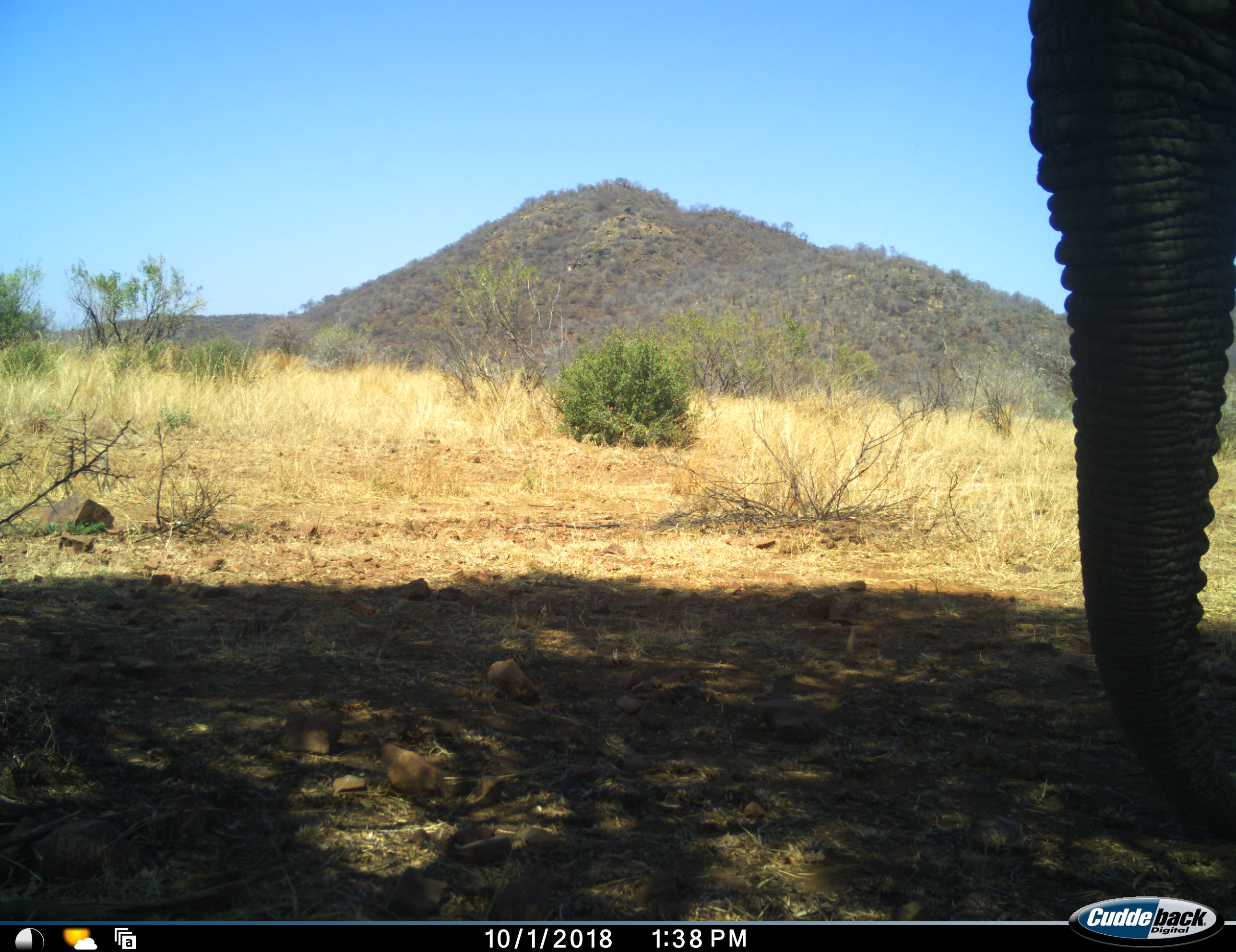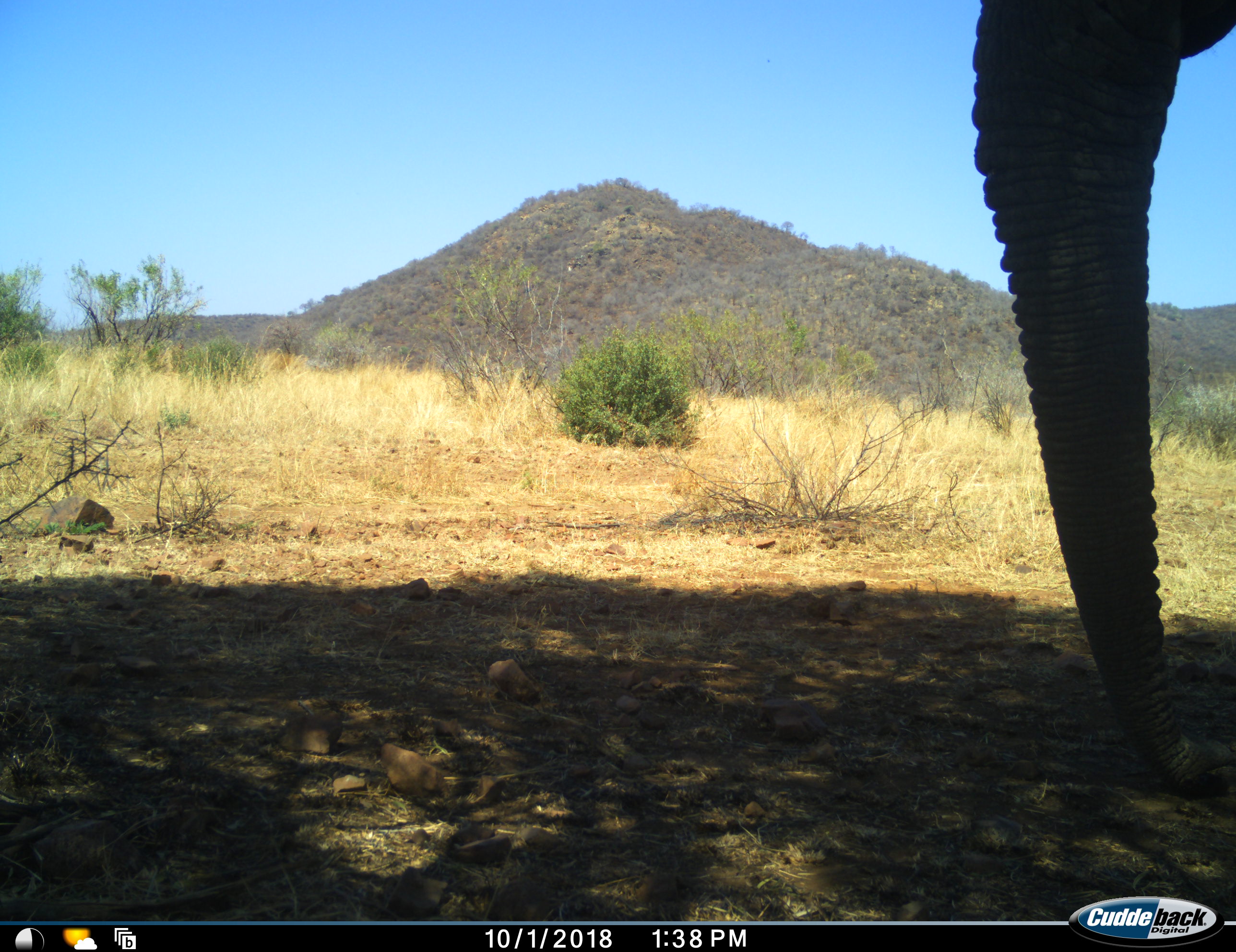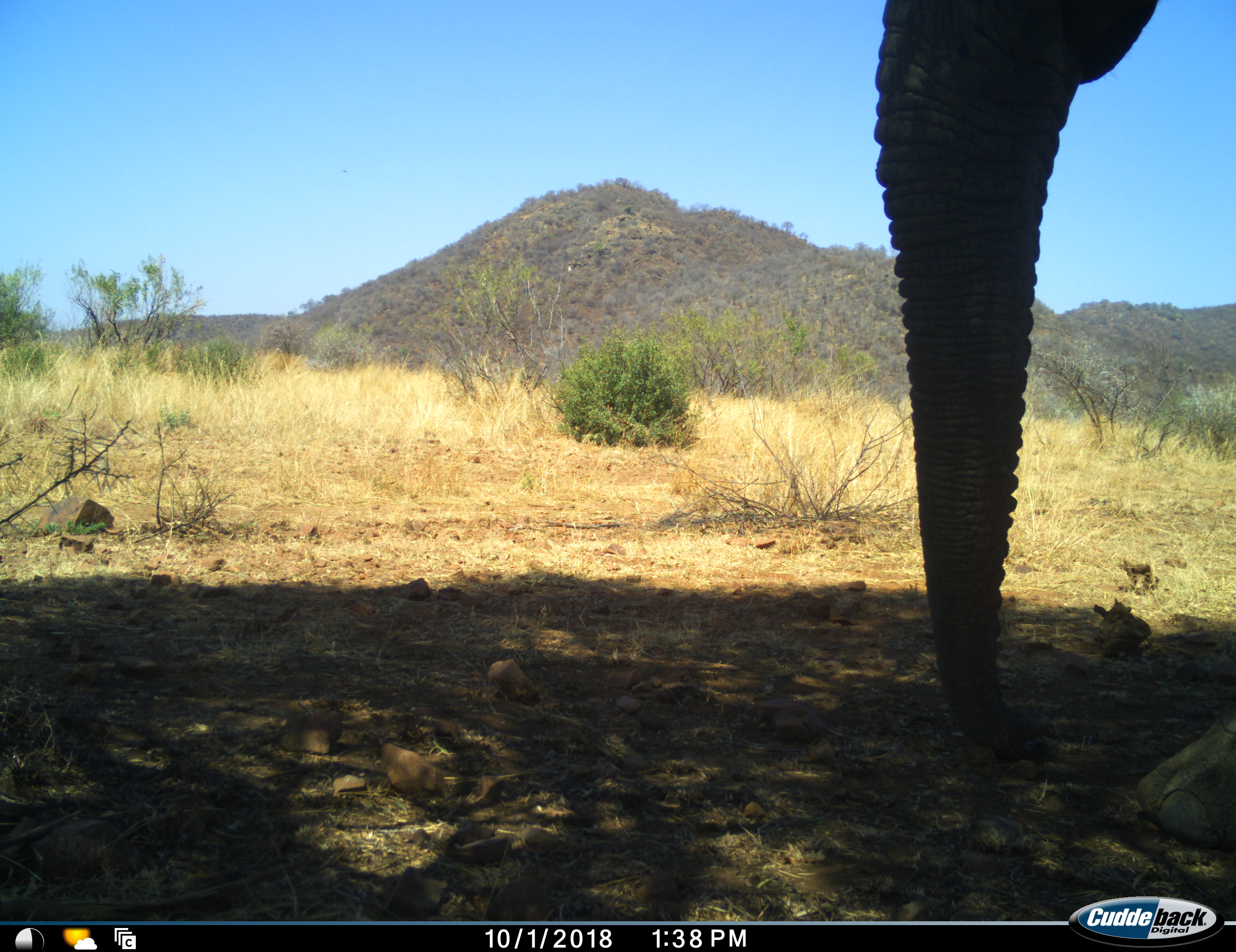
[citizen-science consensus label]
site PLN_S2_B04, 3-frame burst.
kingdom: Animalia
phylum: Chordata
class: Mammalia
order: Proboscidea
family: Elephantidae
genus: Loxodonta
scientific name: Loxodonta africana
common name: african bush elephant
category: elephant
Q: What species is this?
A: Elephant (african bush elephant) (Loxodonta africana).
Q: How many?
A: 1.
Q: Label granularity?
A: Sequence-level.